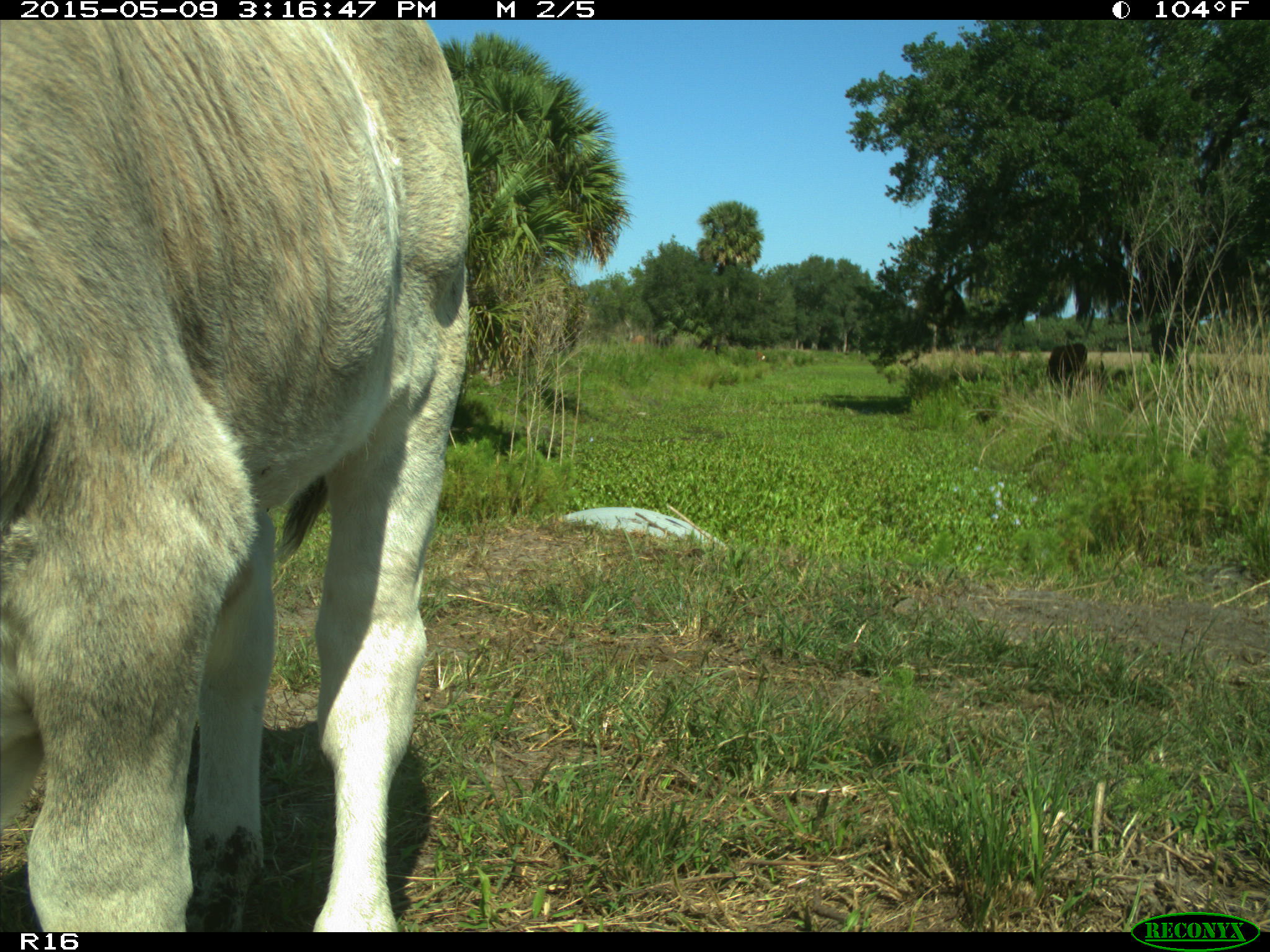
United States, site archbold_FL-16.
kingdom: Animalia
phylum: Chordata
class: Mammalia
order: Artiodactyla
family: Bovidae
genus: Bos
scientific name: Bos taurus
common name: domestic cow